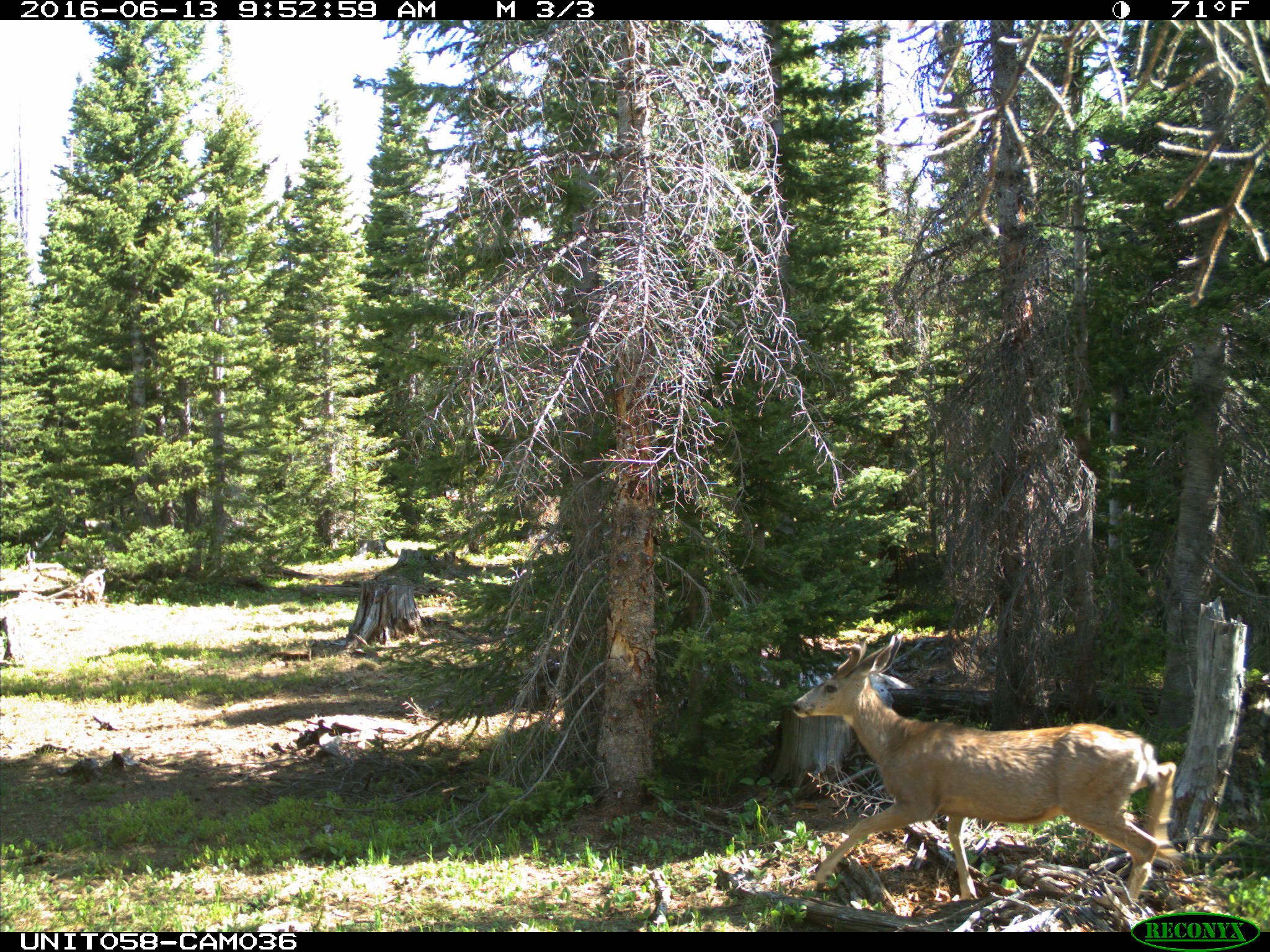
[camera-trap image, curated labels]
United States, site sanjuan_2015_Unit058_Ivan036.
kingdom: Animalia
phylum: Chordata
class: Mammalia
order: Artiodactyla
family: Cervidae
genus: Odocoileus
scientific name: Odocoileus hemionus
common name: mule deer